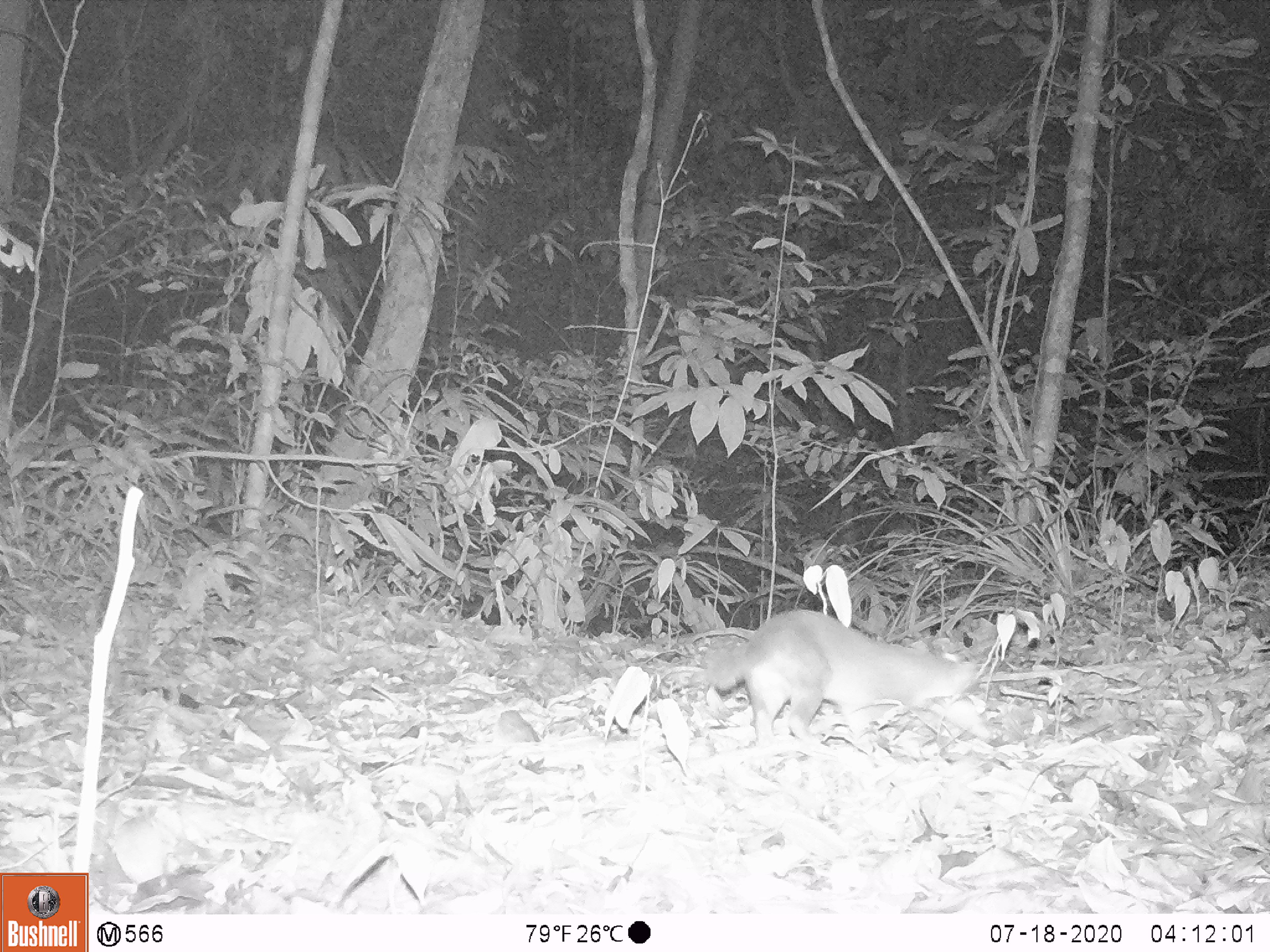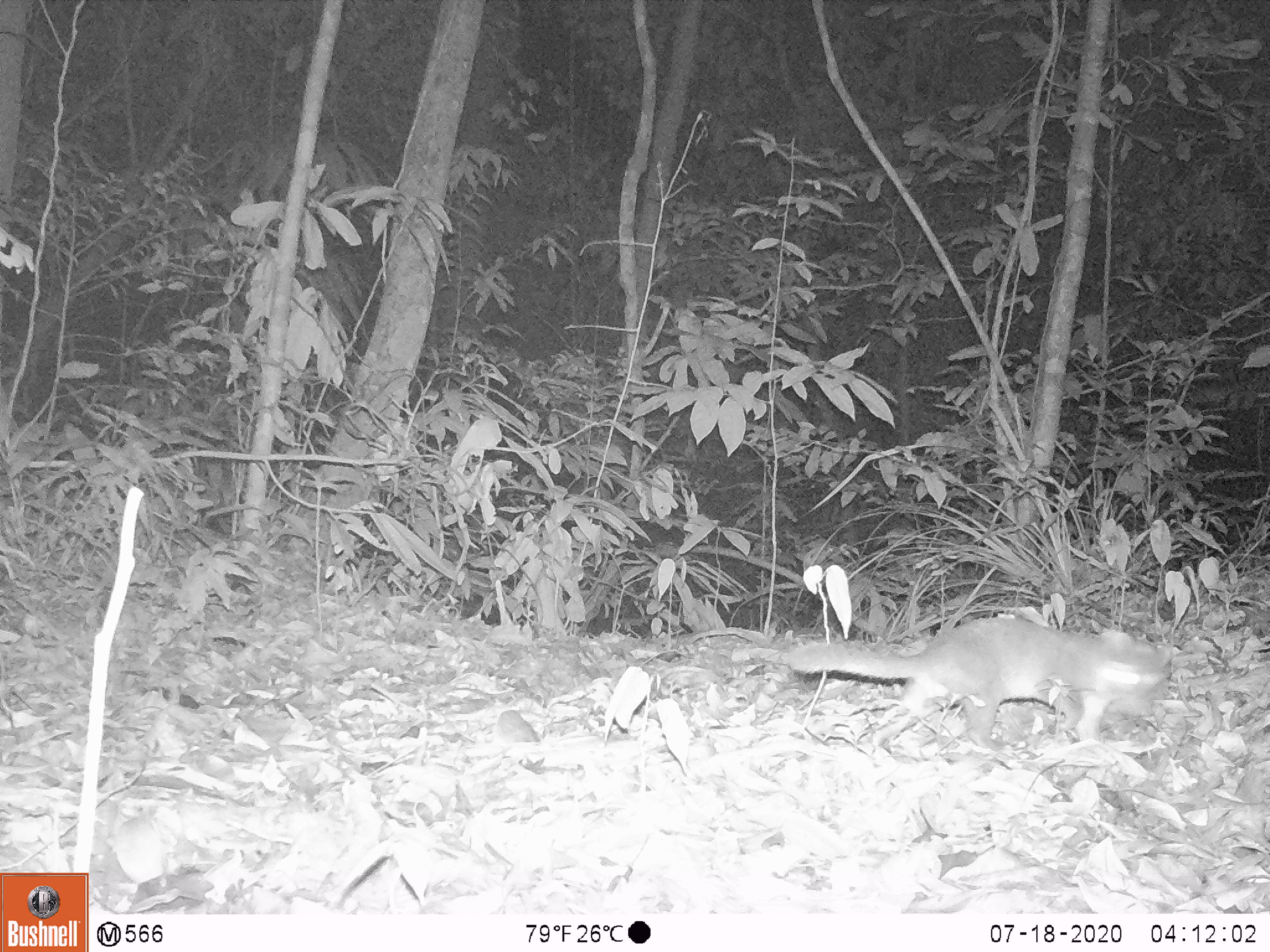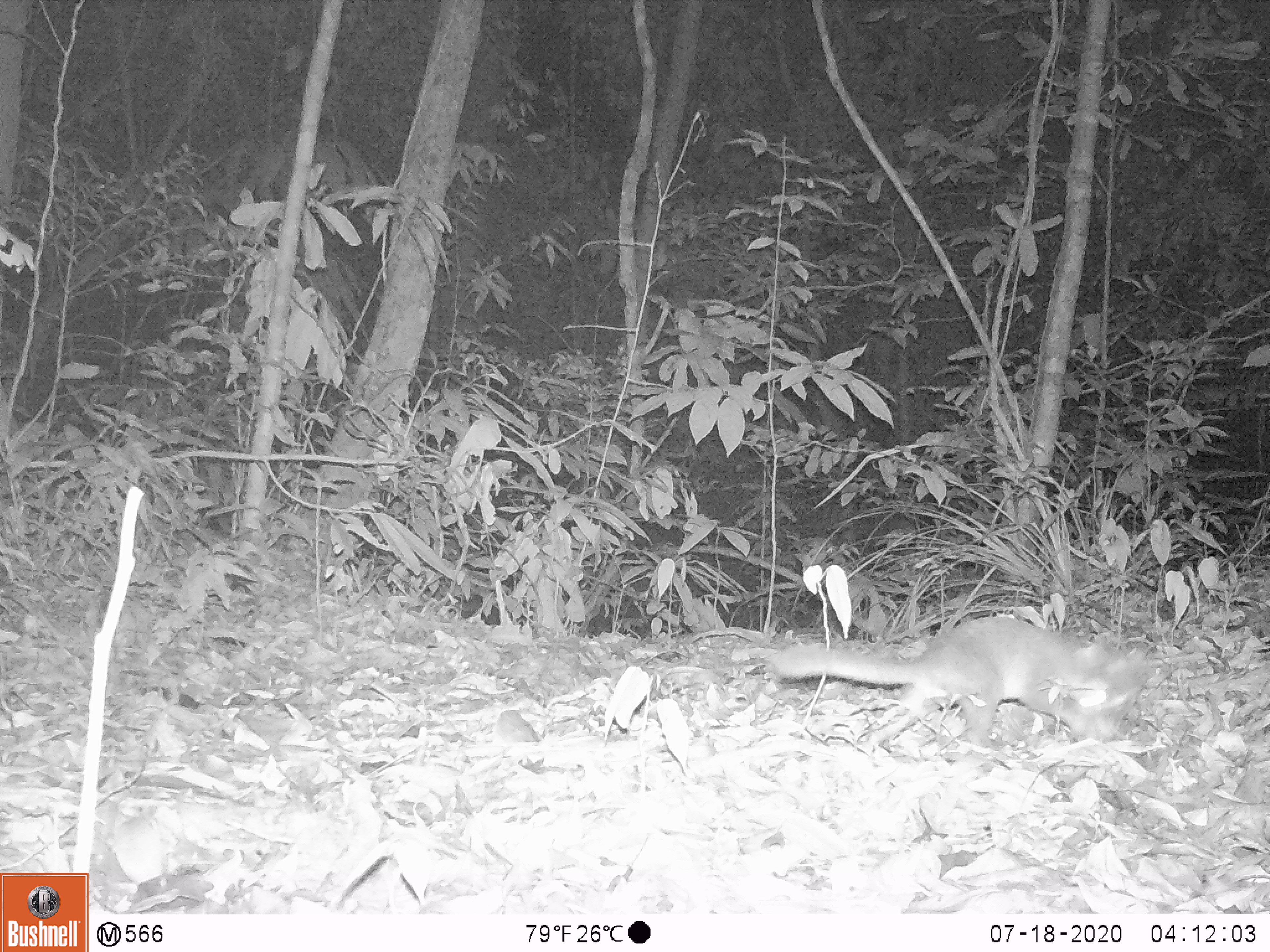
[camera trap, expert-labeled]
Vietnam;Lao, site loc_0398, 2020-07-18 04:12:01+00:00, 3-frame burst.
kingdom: Animalia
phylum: Chordata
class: Mammalia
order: Carnivora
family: Mustelidae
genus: Melogale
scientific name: Melogale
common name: ferret badger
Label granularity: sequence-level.